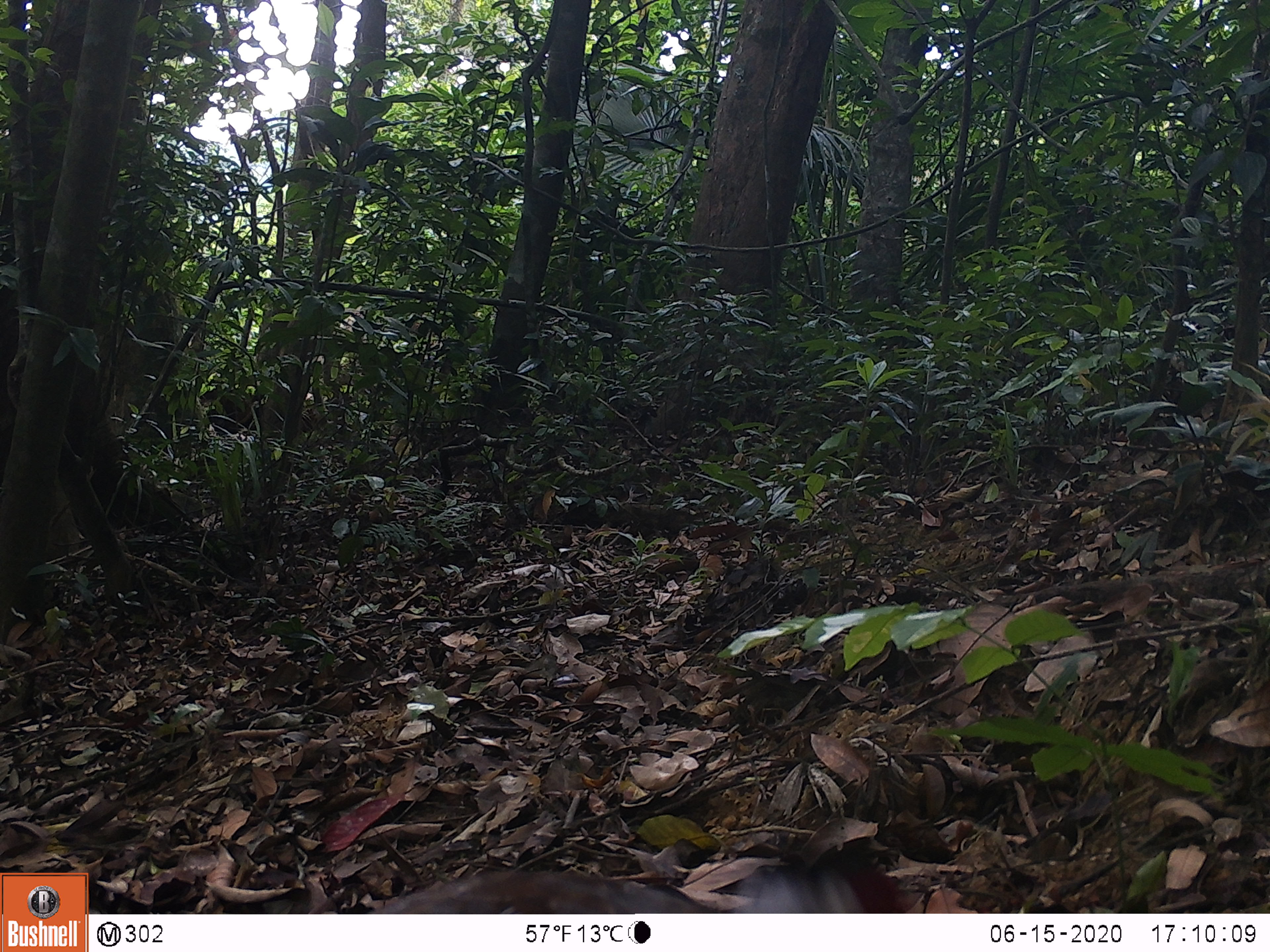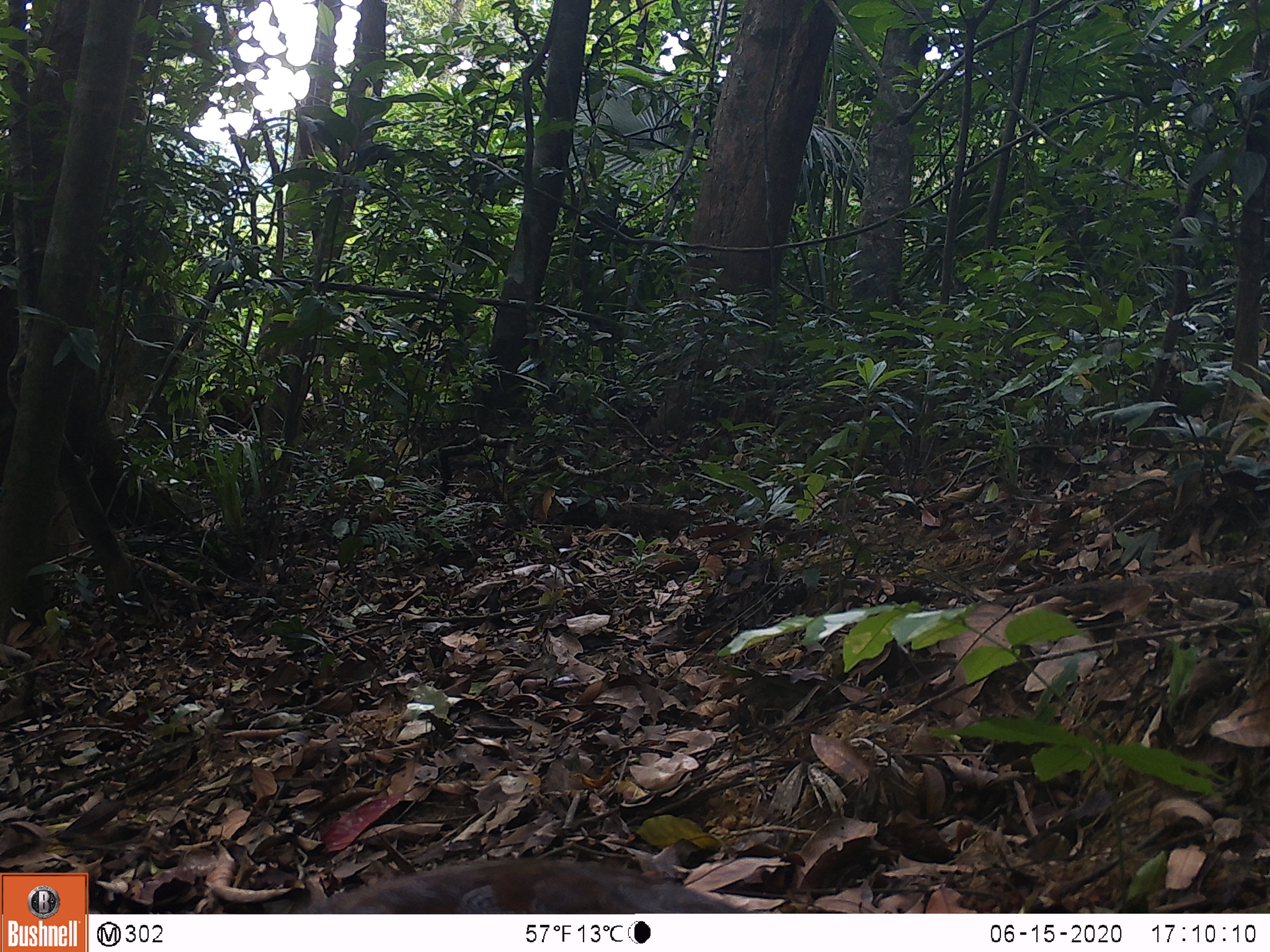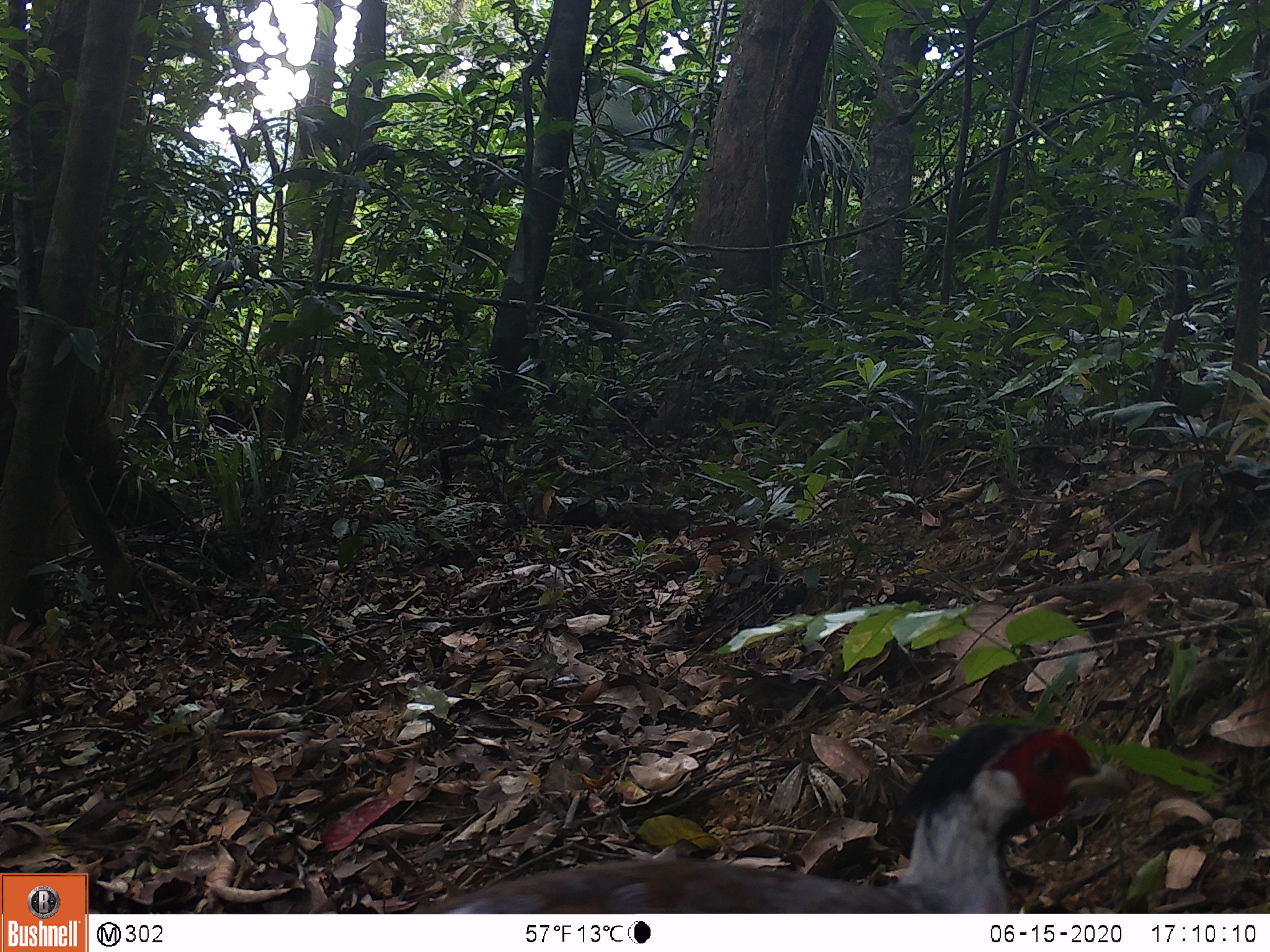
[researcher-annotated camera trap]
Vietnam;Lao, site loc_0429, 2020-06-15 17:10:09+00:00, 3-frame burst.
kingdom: Animalia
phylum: Chordata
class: Aves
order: Galliformes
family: Phasianidae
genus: Lophura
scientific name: Lophura nycthemera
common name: silver pheasant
Silver pheasant (Lophura nycthemera). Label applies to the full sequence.